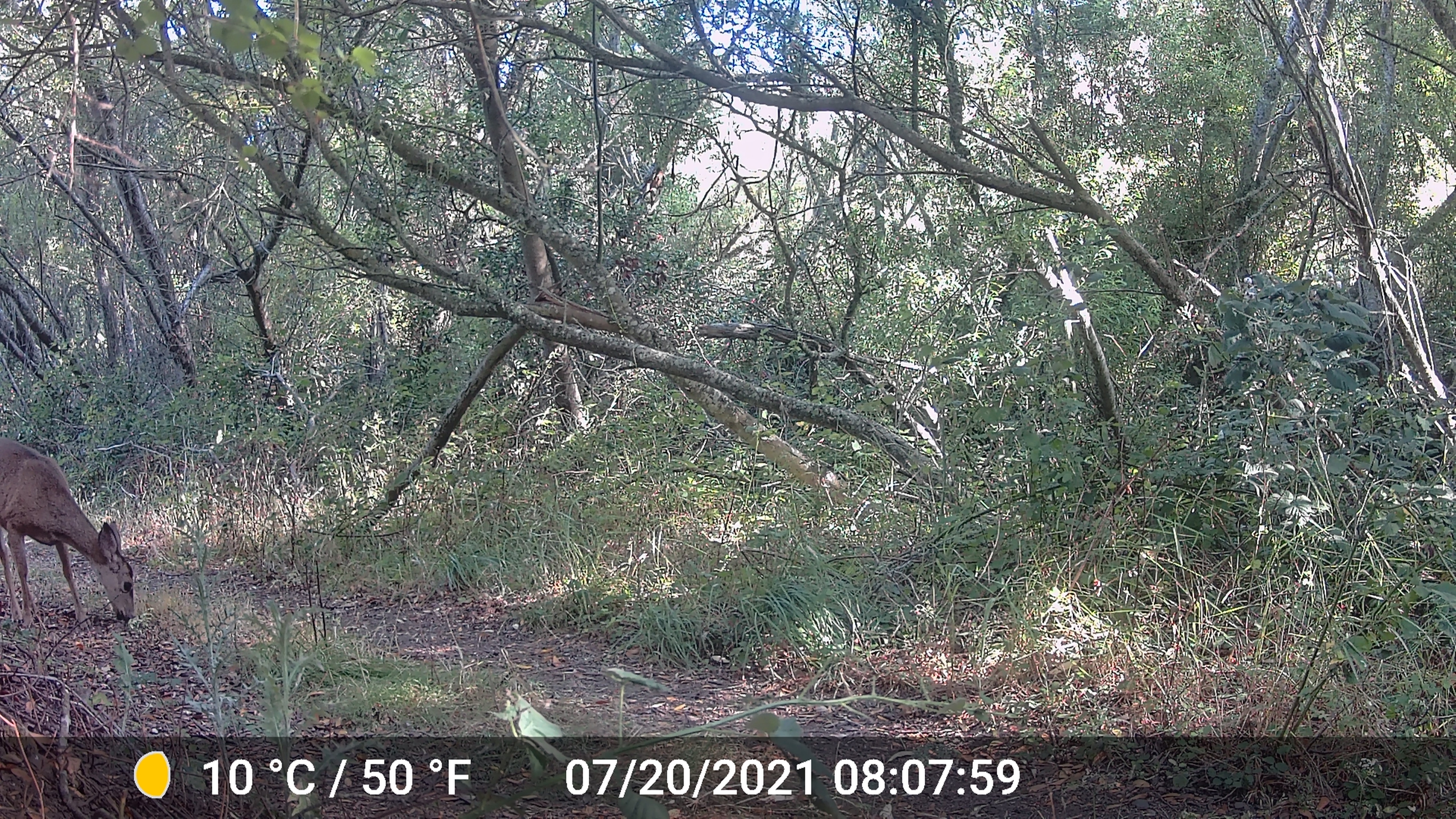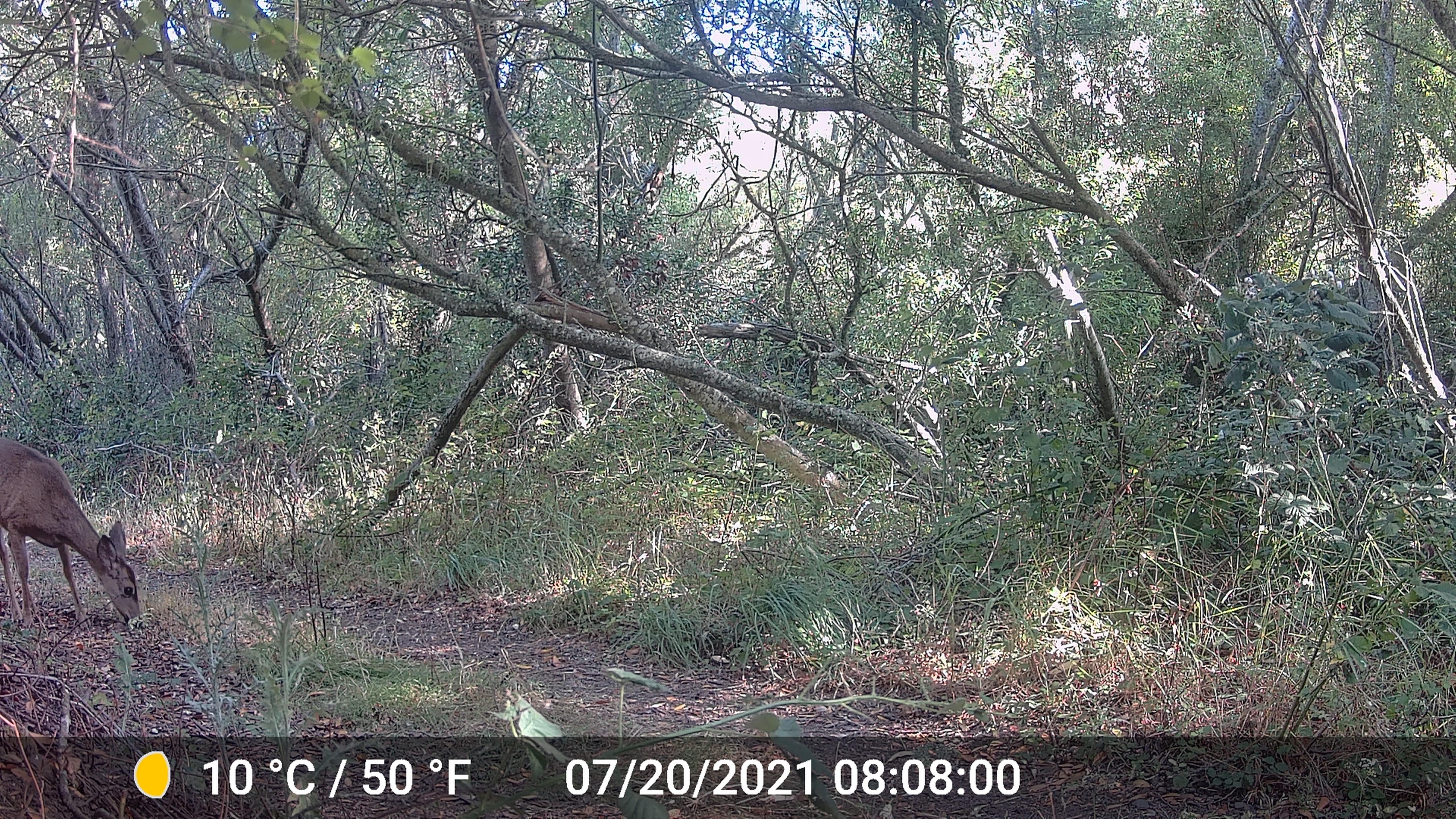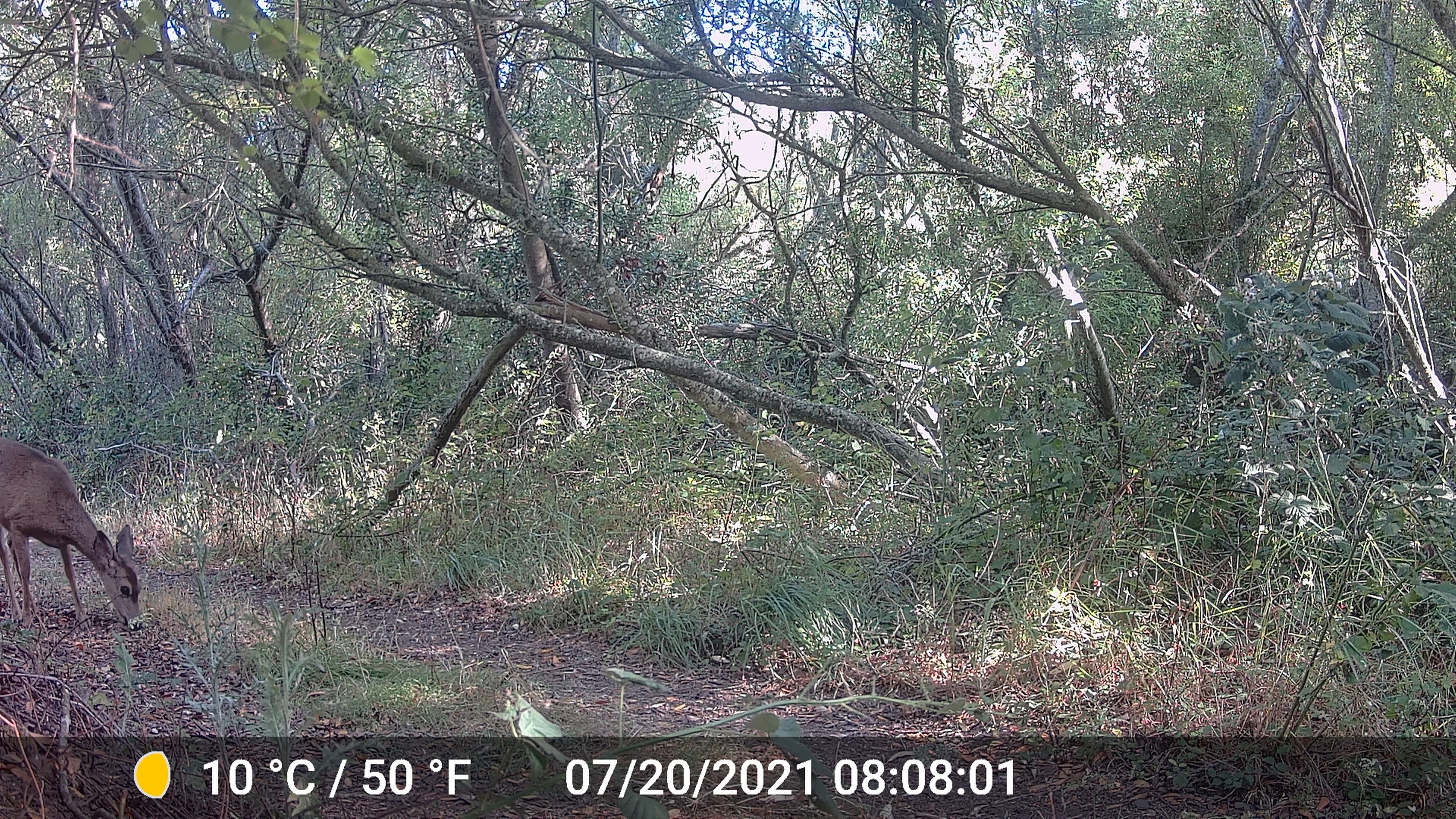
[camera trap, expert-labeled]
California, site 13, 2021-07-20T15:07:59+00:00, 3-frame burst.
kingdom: Animalia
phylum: Chordata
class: Mammalia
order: Artiodactyla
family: Cervidae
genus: Odocoileus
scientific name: Odocoileus hemionus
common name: mule deer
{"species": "mule deer (Odocoileus hemionus)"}